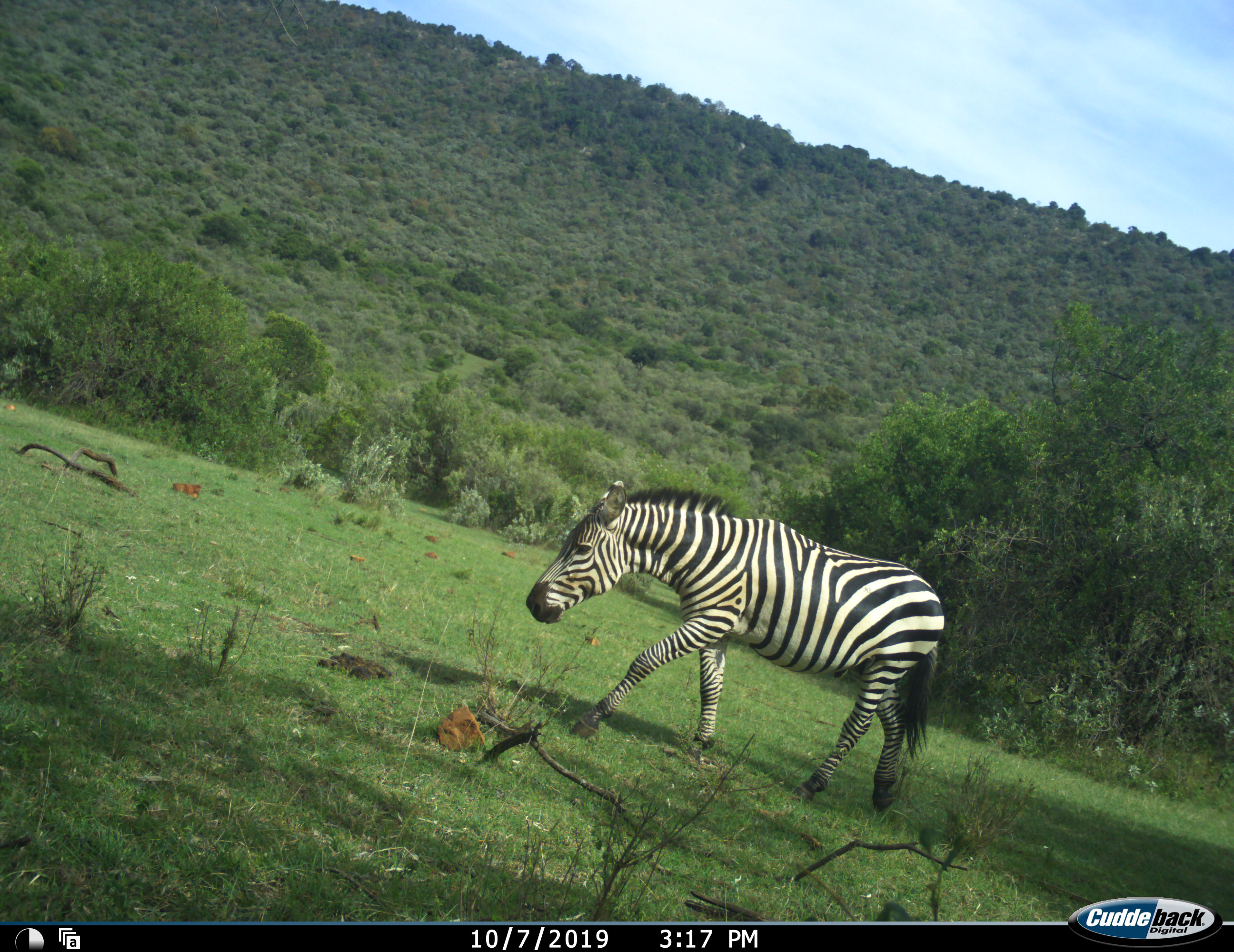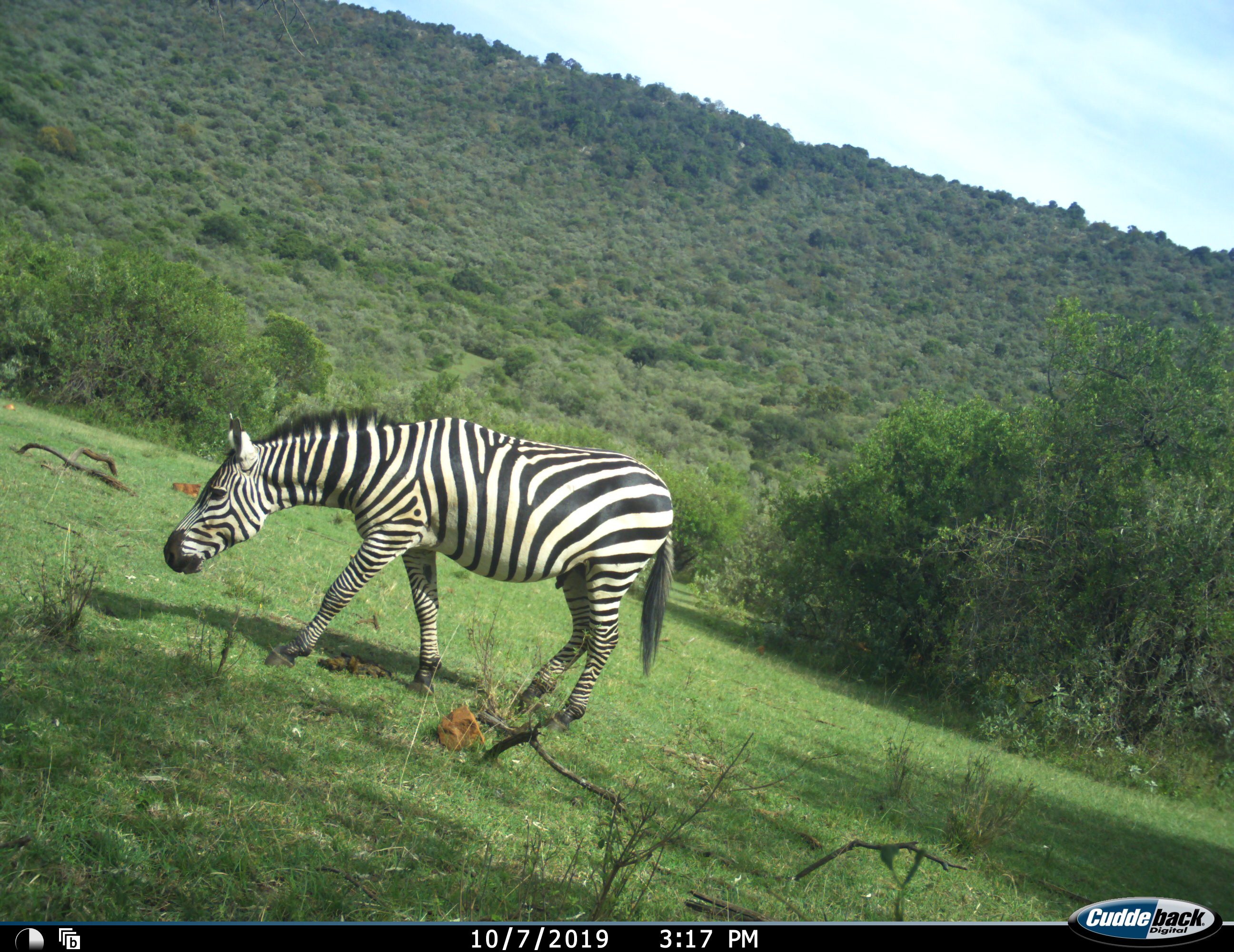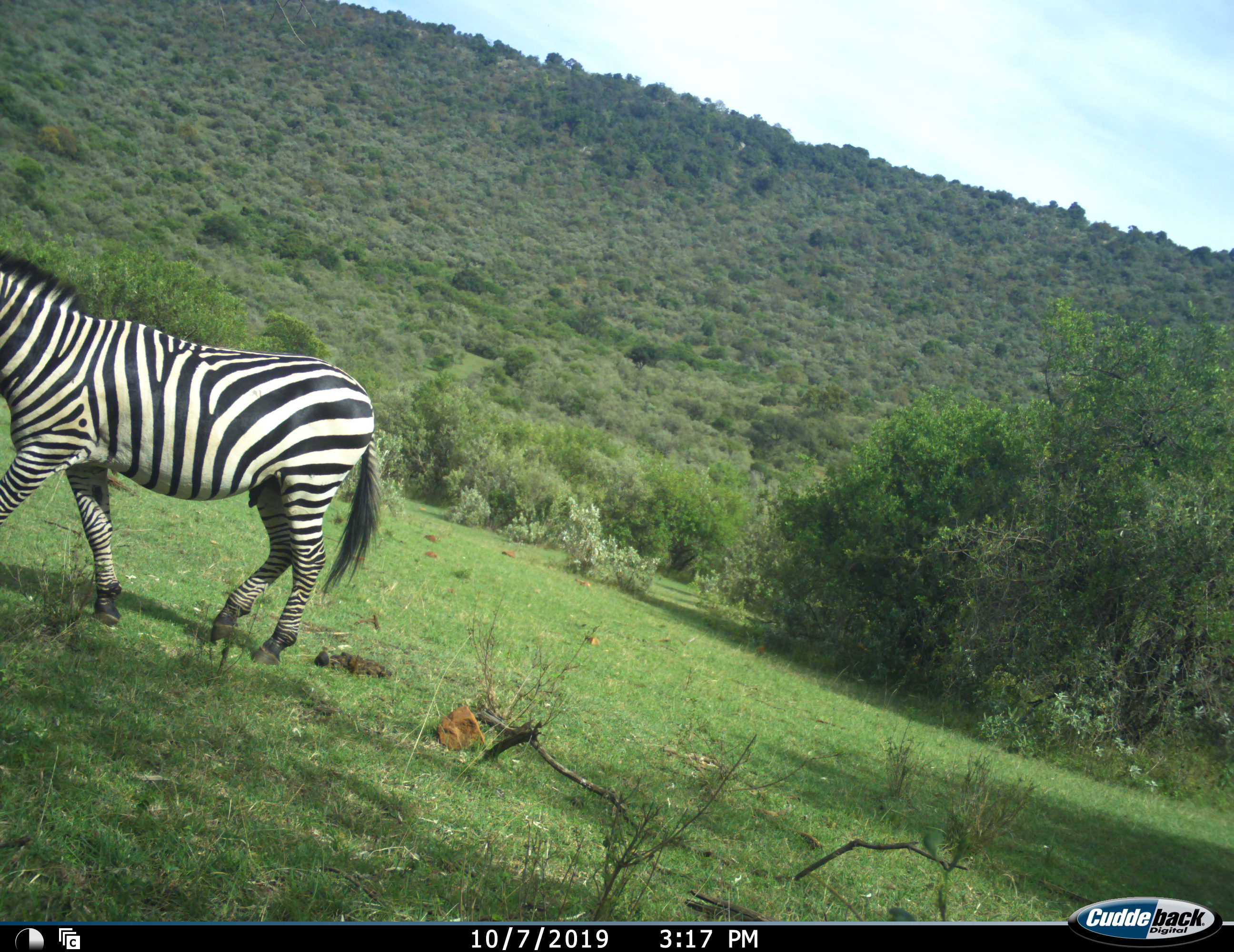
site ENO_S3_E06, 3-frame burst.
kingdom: Animalia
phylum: Chordata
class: Mammalia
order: Perissodactyla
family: Equidae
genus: Equus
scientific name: Equus quagga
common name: plains zebra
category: zebraplains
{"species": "zebraplains (plains zebra) (Equus quagga)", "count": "1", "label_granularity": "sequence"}